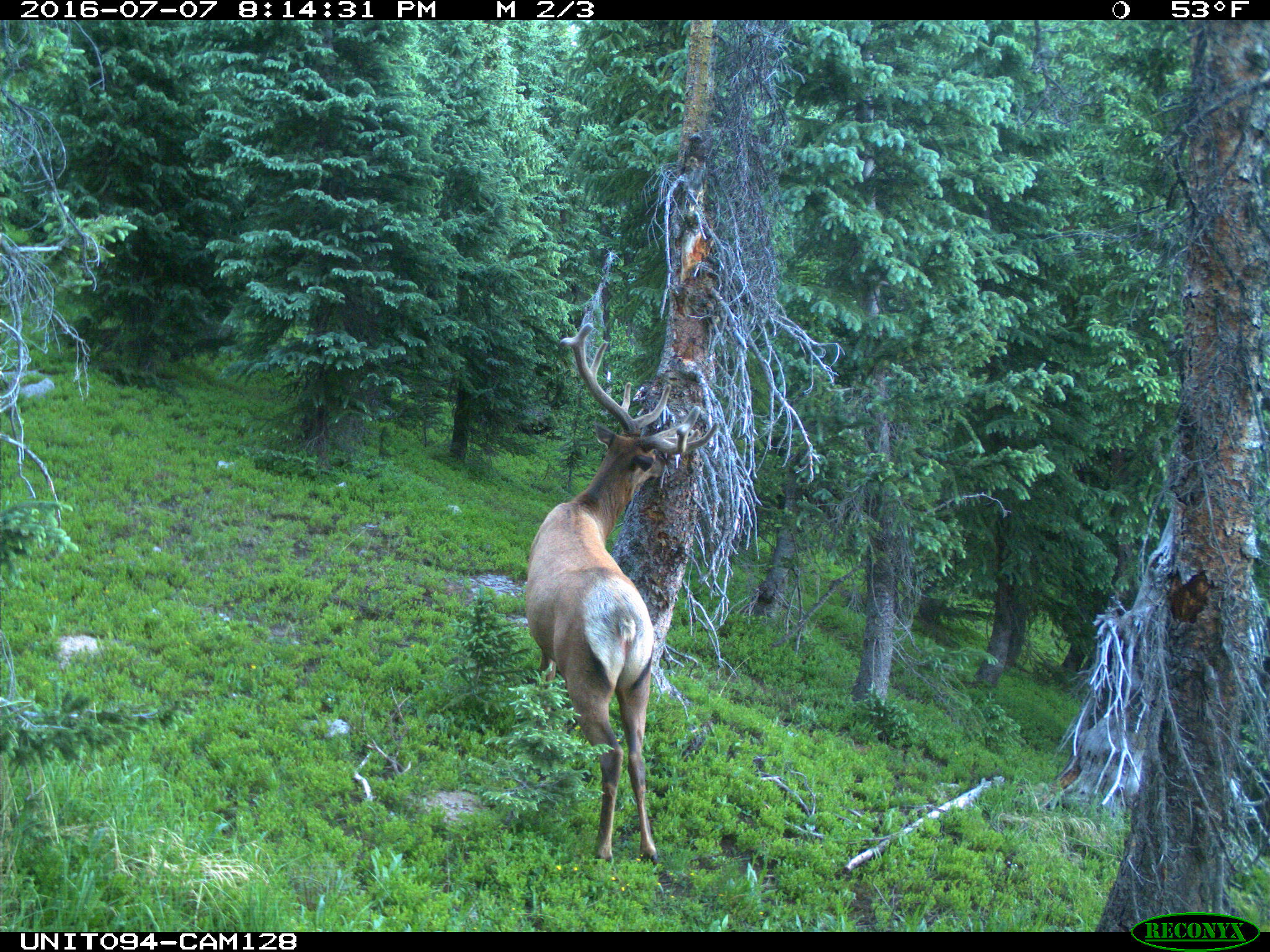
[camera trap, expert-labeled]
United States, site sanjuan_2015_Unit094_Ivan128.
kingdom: Animalia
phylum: Chordata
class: Mammalia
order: Artiodactyla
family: Cervidae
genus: Cervus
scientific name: Cervus elaphus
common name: red deer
Cervus elaphus (red deer).